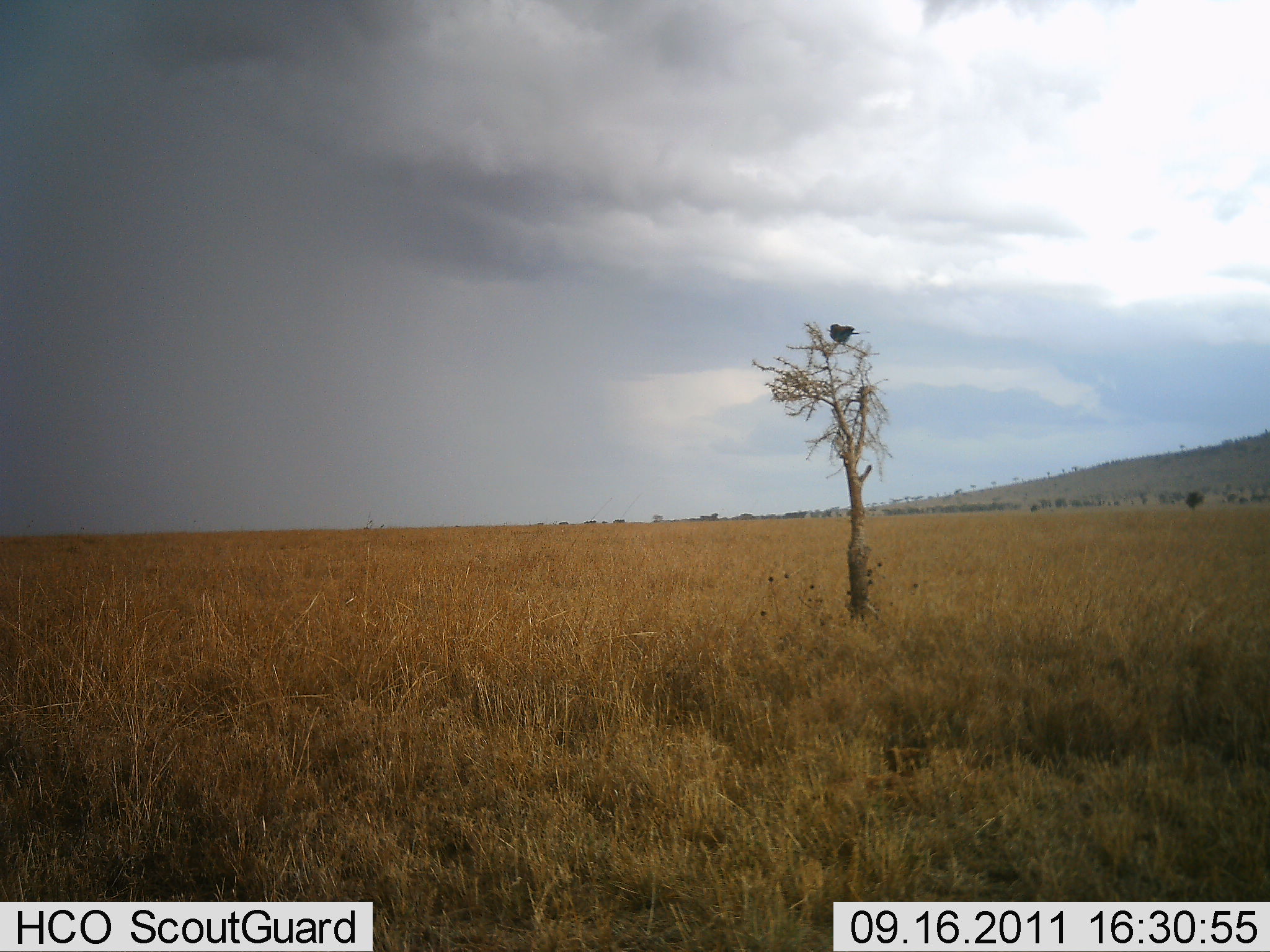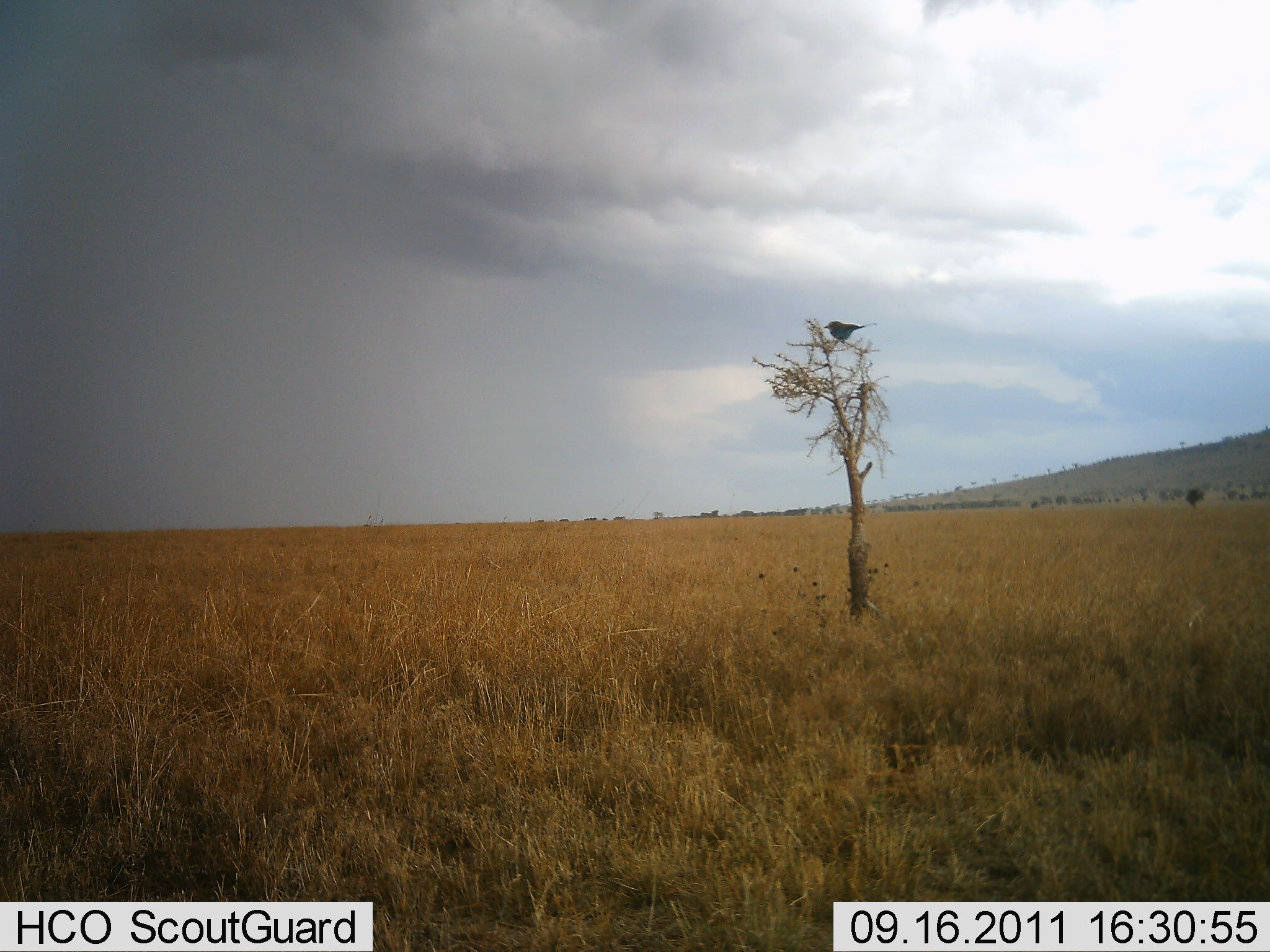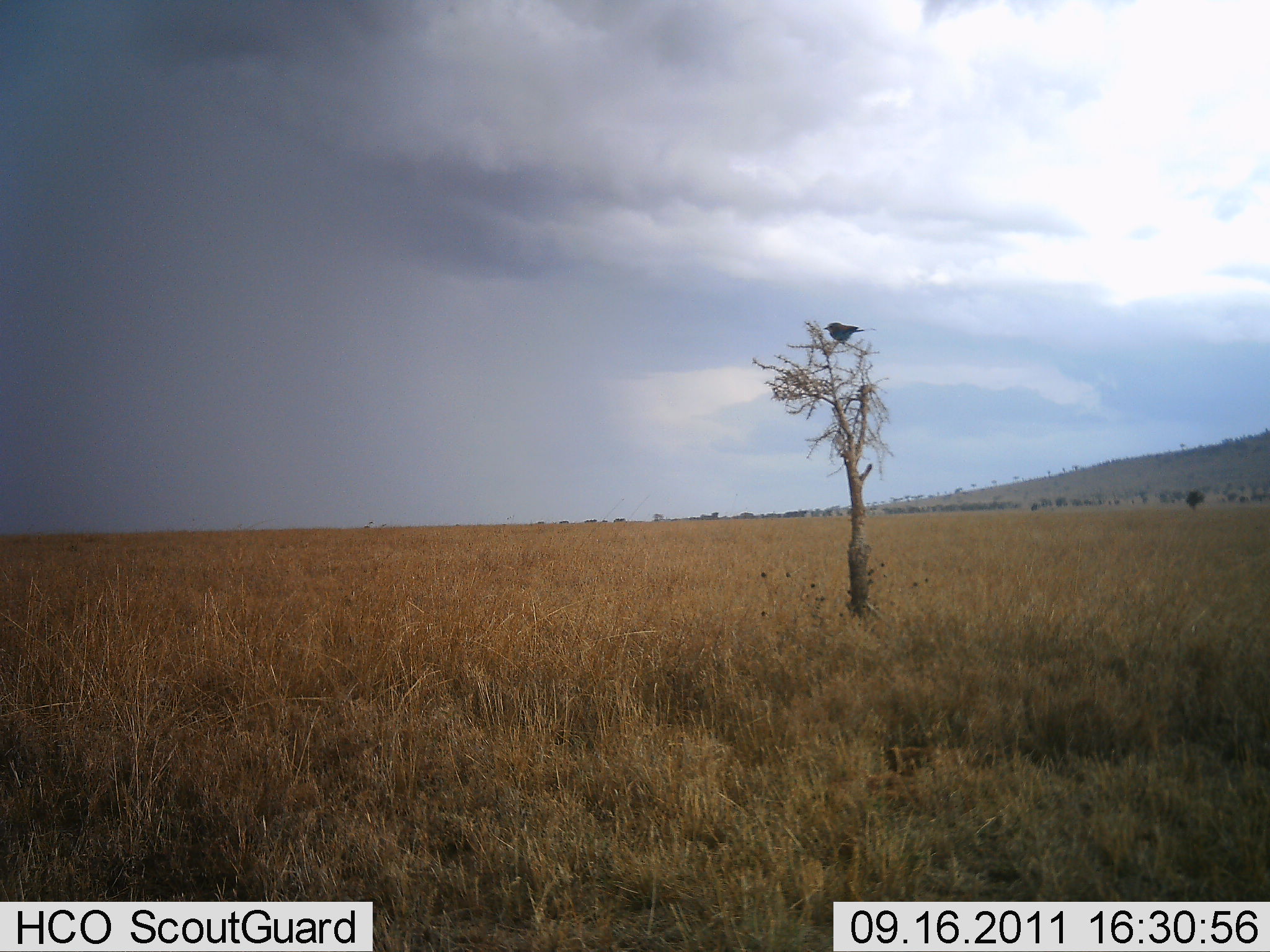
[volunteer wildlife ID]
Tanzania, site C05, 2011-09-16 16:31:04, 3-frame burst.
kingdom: Animalia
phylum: Chordata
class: Aves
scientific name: Aves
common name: bird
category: otherbird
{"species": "otherbird (bird) (Aves)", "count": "1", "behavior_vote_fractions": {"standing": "46%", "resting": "54%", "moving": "0%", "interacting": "0%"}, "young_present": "0%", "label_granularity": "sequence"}